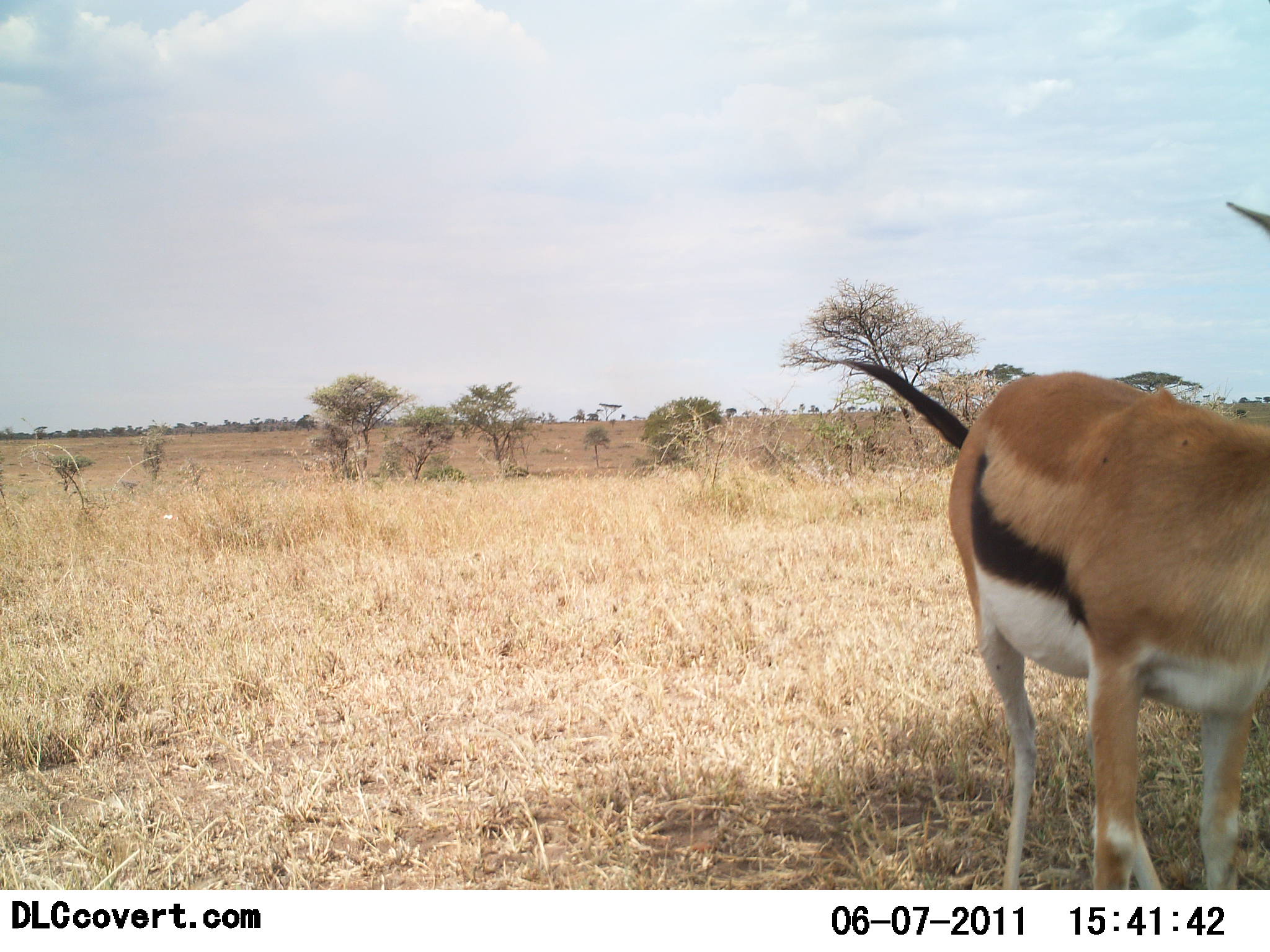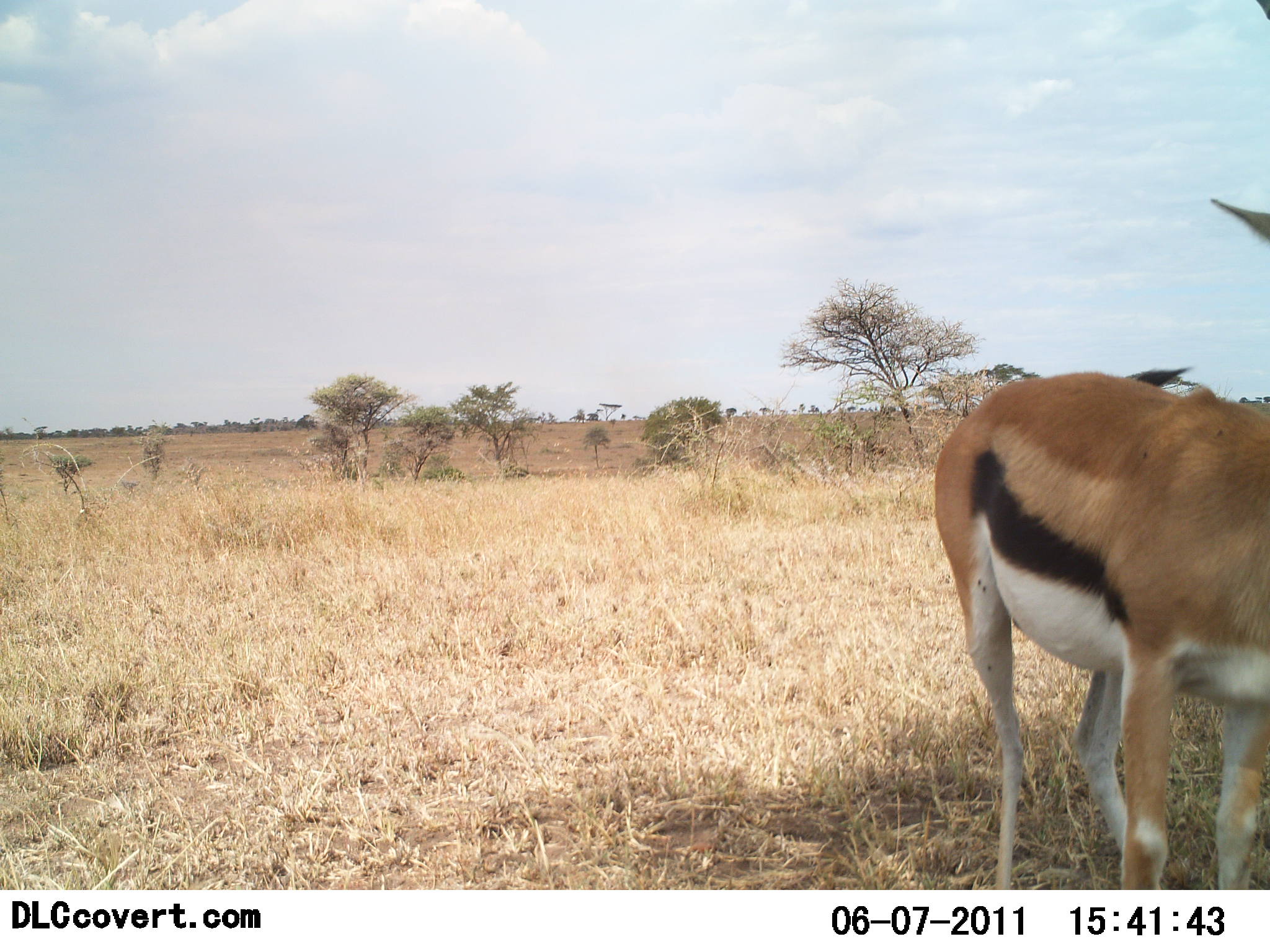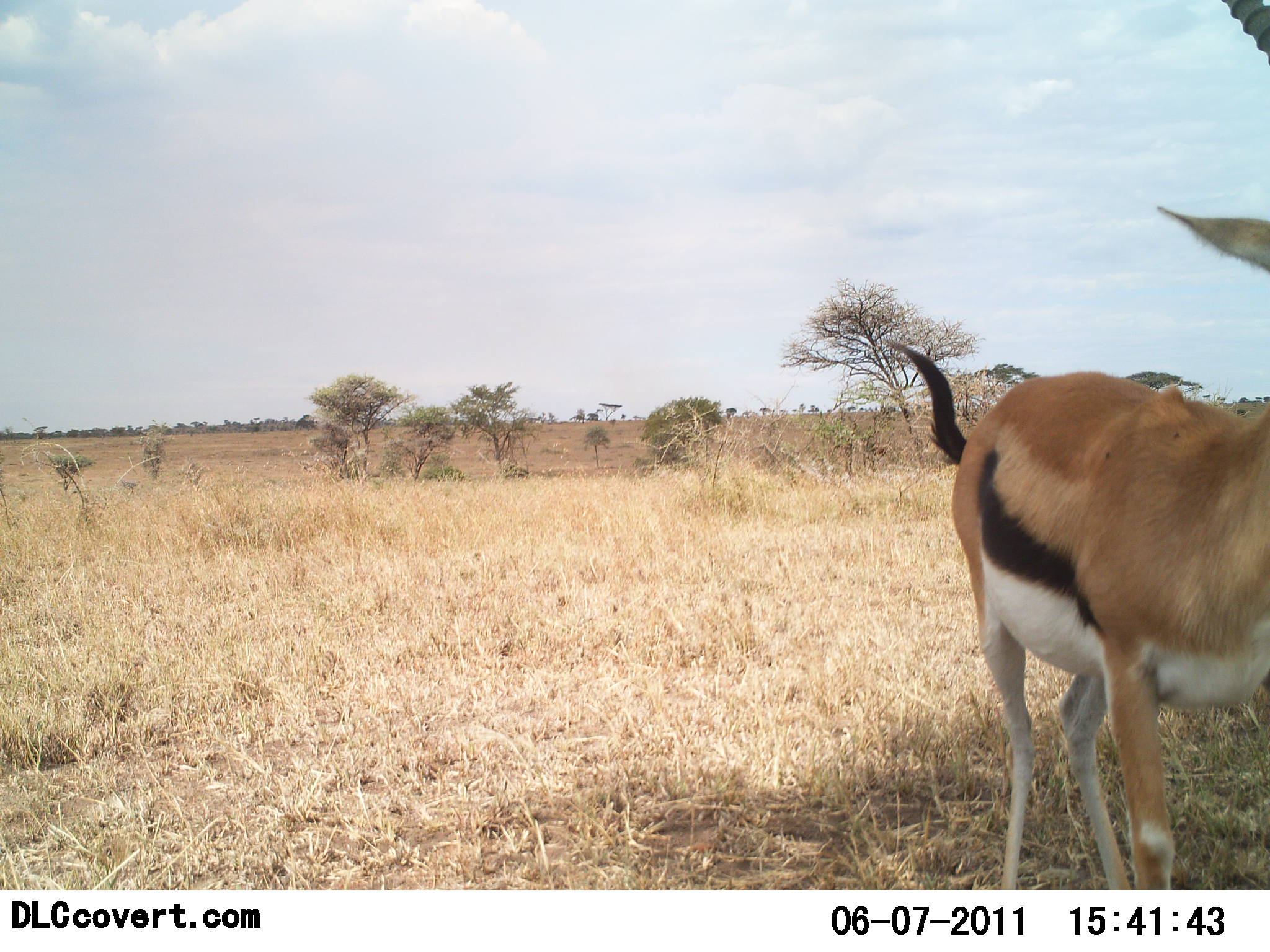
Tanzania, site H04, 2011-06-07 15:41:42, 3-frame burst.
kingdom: Animalia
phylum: Chordata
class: Mammalia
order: Artiodactyla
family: Bovidae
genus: Eudorcas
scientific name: Eudorcas thomsonii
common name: thomson's gazelle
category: gazellethomsons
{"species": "gazellethomsons (thomson's gazelle) (Eudorcas thomsonii)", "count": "1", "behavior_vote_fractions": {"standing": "82%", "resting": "0%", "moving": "18%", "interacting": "0%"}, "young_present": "0%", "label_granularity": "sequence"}